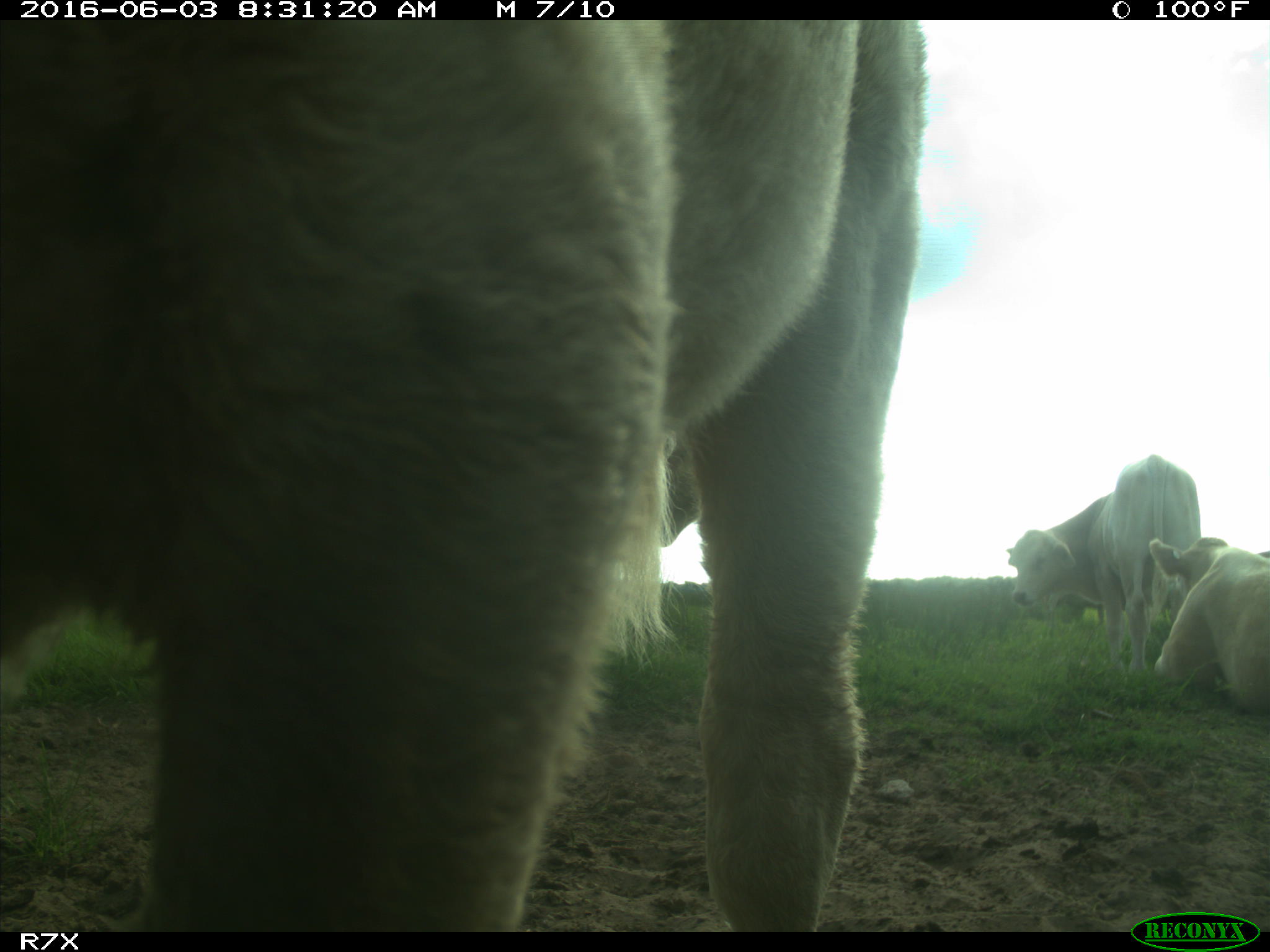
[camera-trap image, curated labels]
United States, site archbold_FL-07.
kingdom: Animalia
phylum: Chordata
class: Mammalia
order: Artiodactyla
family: Bovidae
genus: Bos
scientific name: Bos taurus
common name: domestic cow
Bos taurus (domestic cow).